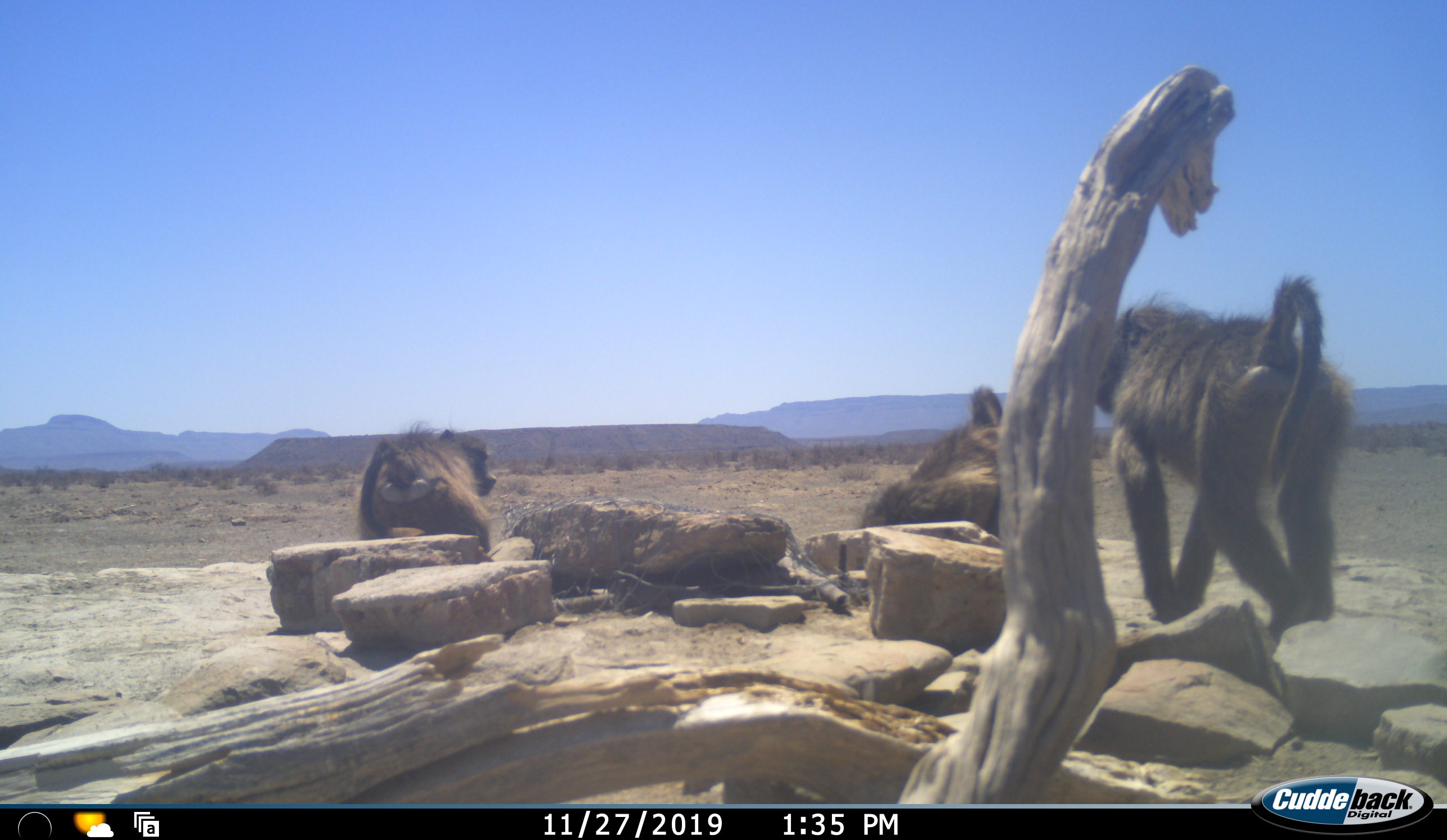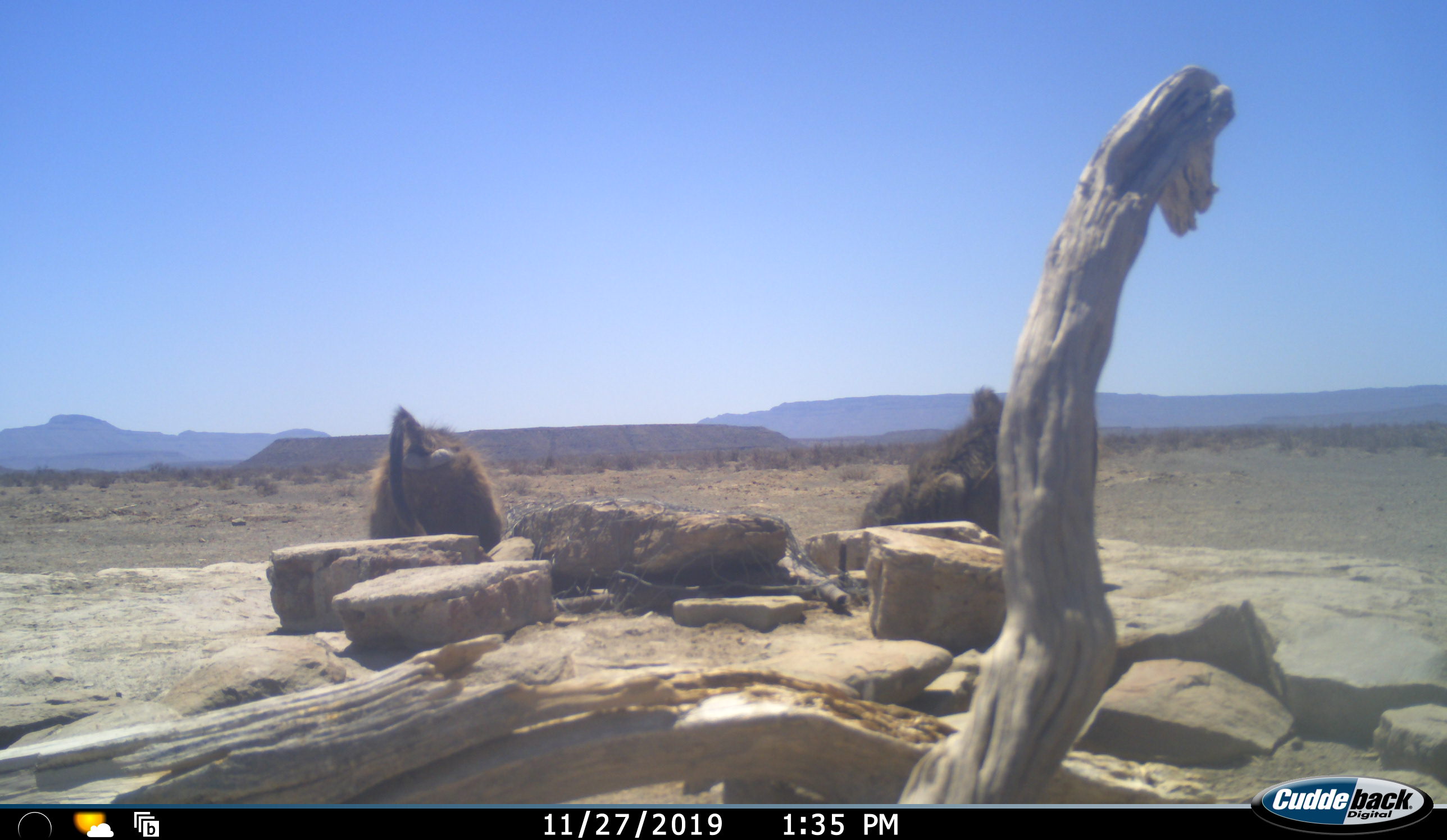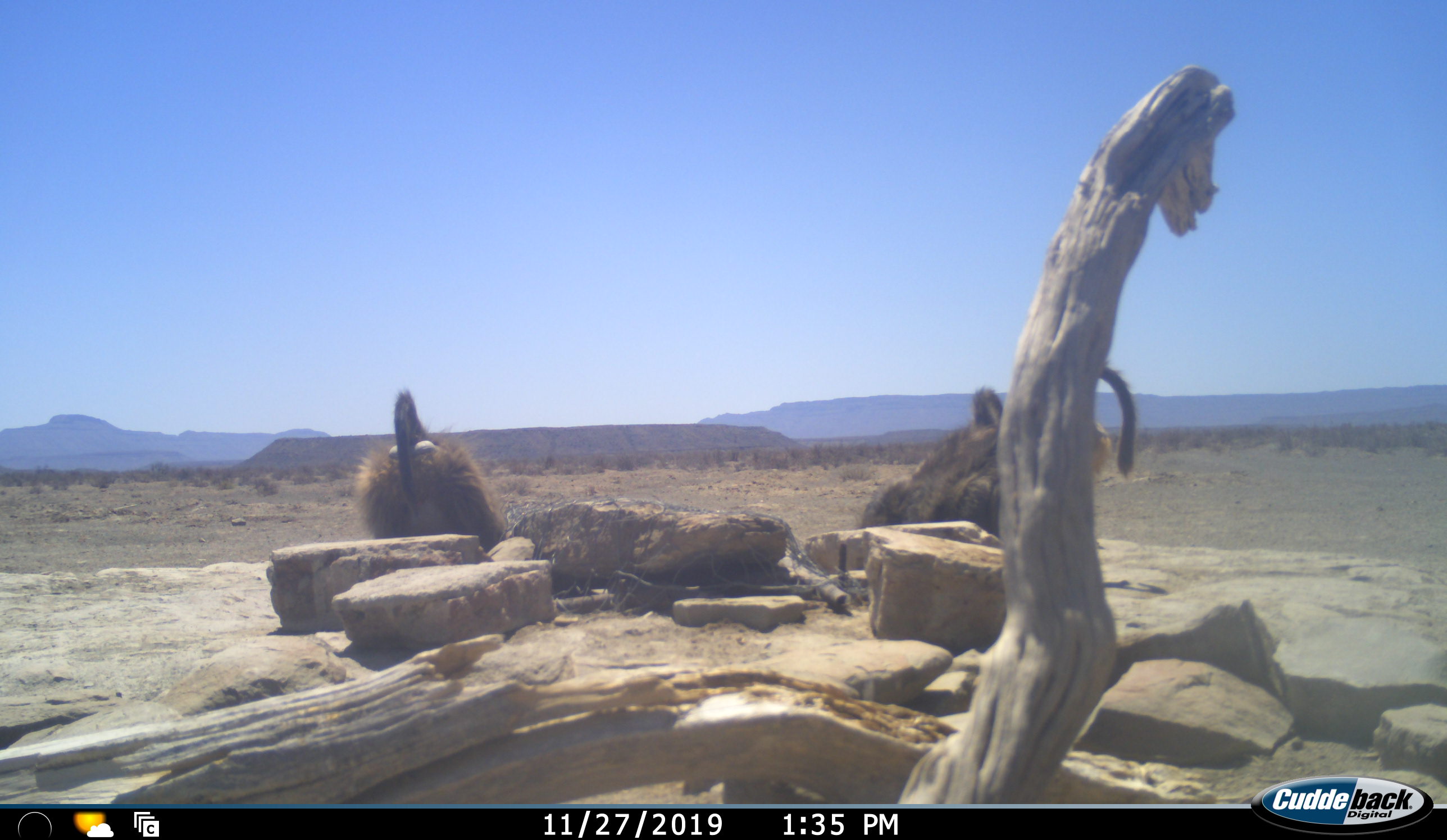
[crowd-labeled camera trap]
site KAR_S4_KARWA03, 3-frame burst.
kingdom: Animalia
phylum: Chordata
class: Mammalia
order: Primates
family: Cercopithecidae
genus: Papio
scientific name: Papio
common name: baboon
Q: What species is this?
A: Baboon (Papio).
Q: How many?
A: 3.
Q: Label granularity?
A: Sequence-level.